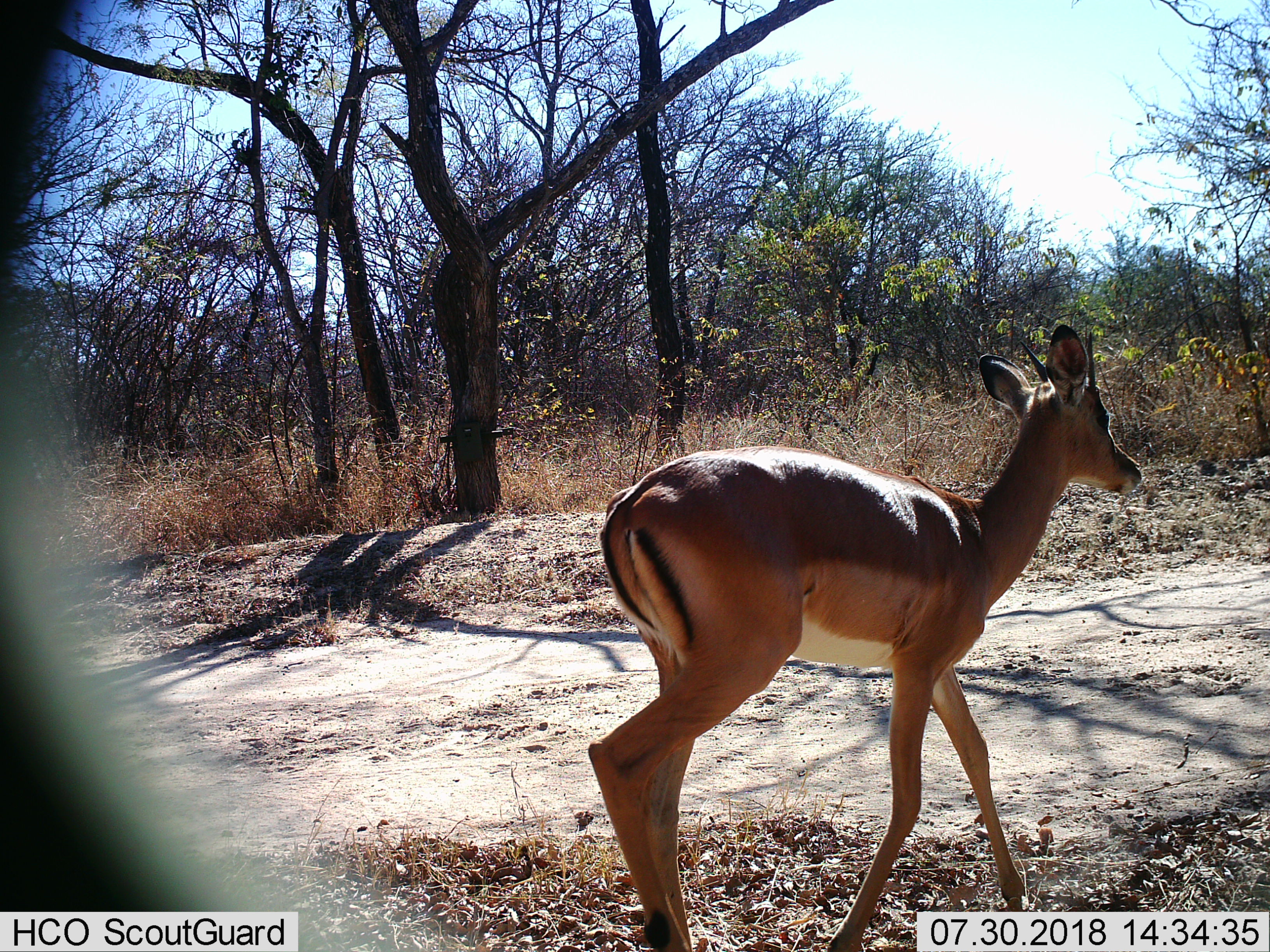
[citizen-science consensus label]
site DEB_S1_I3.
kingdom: Animalia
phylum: Chordata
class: Mammalia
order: Artiodactyla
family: Bovidae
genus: Aepyceros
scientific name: Aepyceros melampus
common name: impala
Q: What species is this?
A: Impala (Aepyceros melampus).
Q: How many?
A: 1.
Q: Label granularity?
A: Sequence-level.